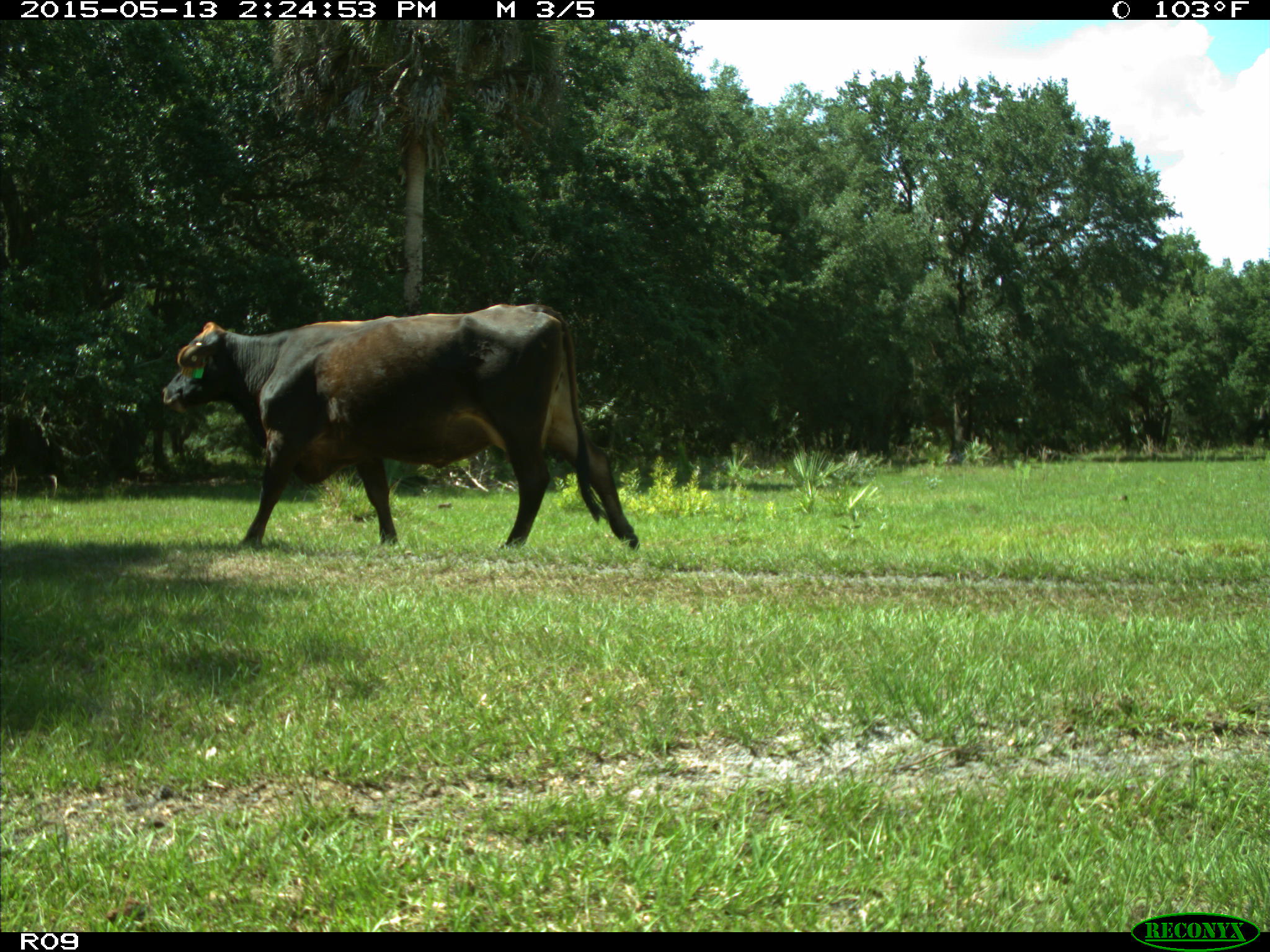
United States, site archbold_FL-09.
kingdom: Animalia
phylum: Chordata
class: Mammalia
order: Artiodactyla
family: Bovidae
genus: Bos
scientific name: Bos taurus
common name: domestic cow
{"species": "Bos taurus (domestic cow)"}